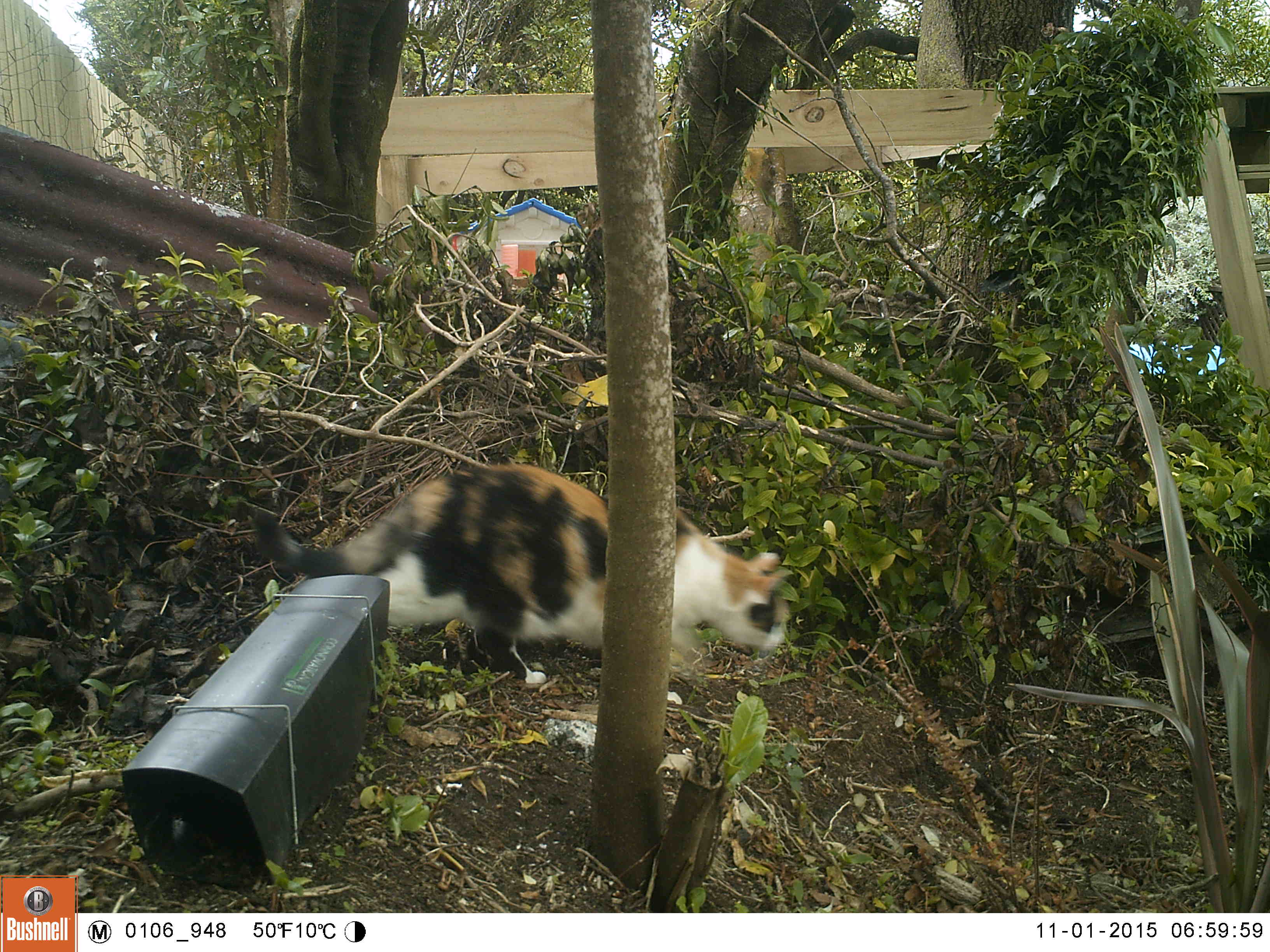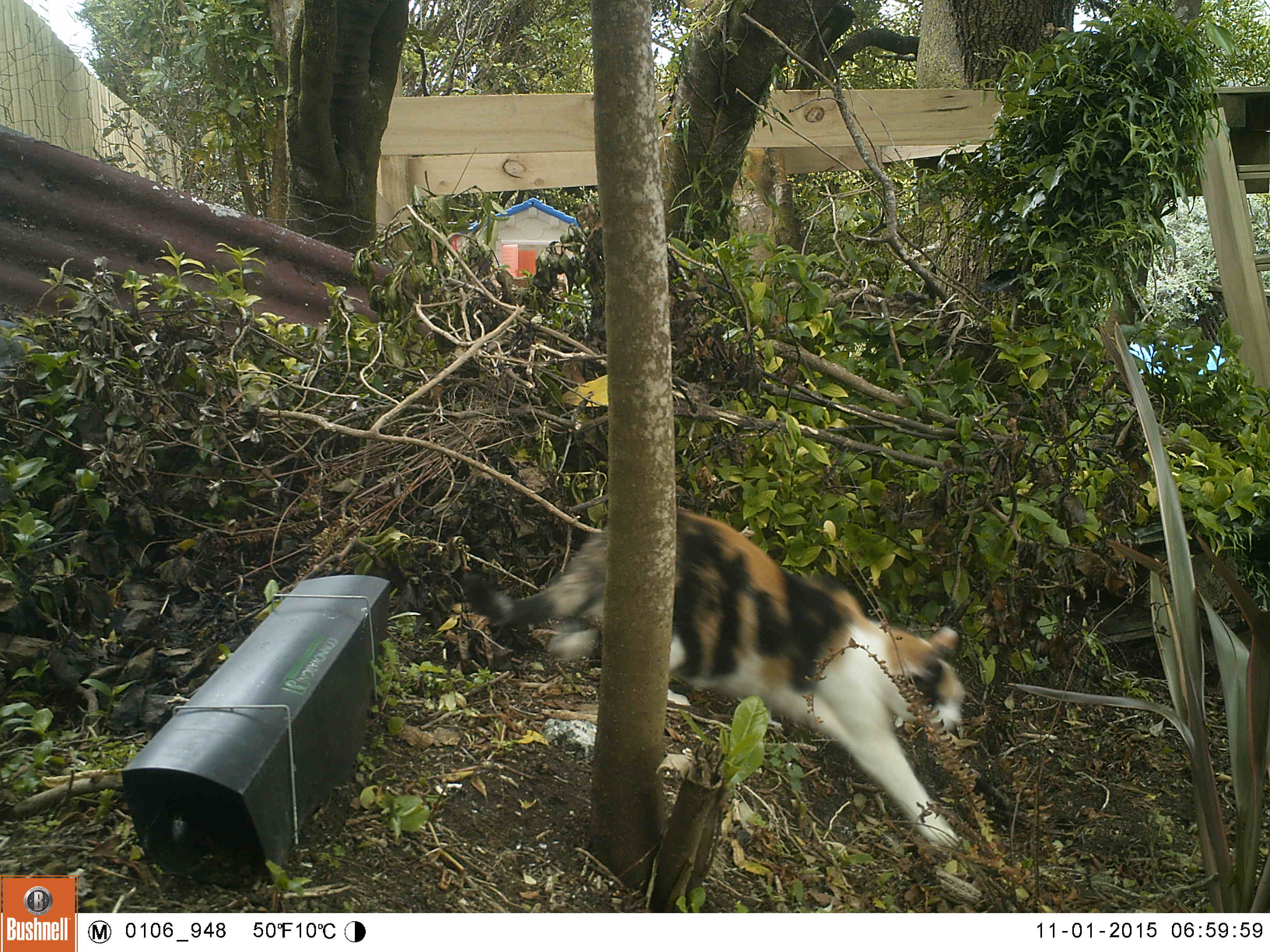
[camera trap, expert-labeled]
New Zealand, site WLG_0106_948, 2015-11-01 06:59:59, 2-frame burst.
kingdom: Animalia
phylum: Chordata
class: Mammalia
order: Carnivora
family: Felidae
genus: Felis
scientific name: Felis catus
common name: domestic cat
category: cat